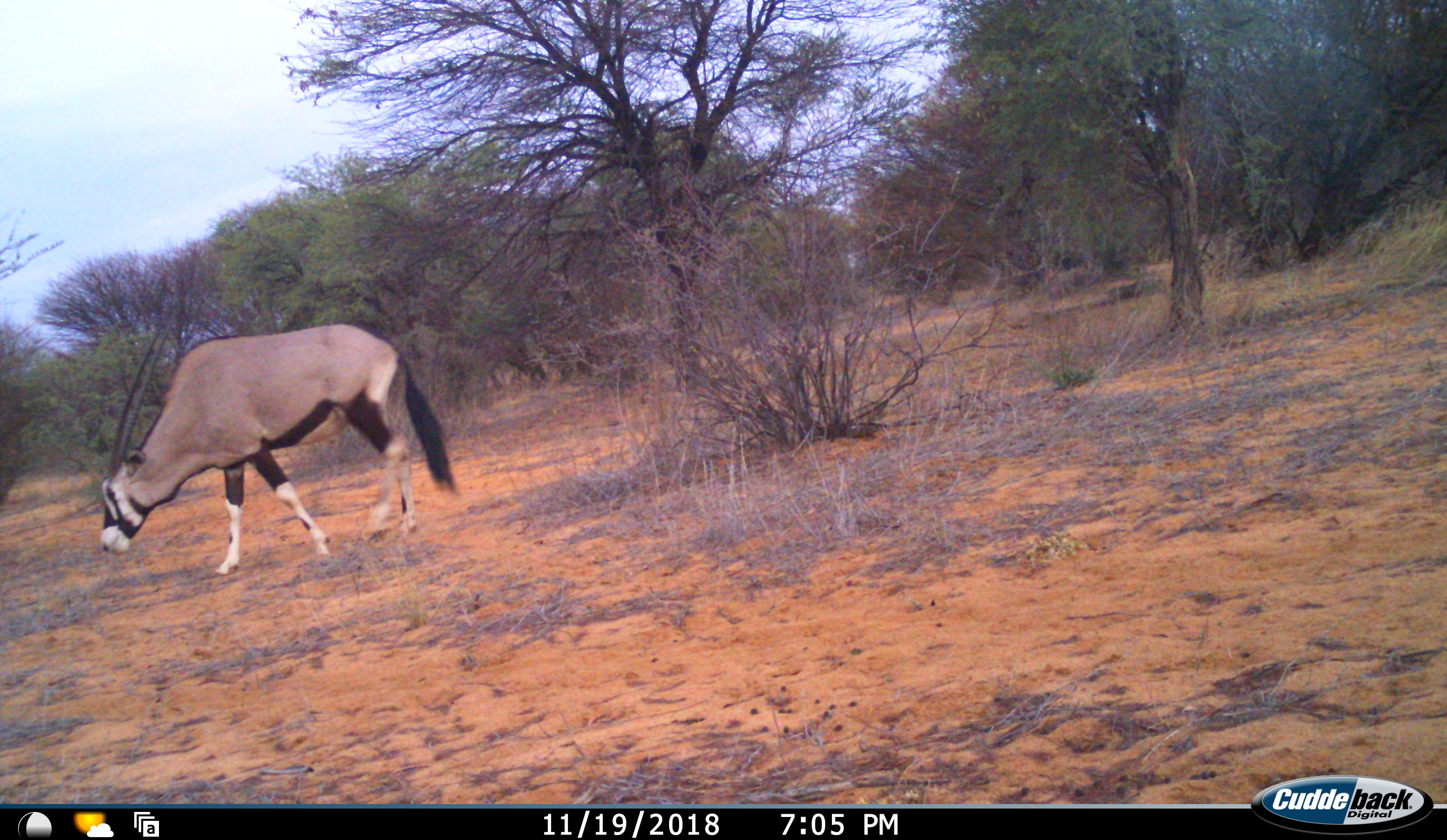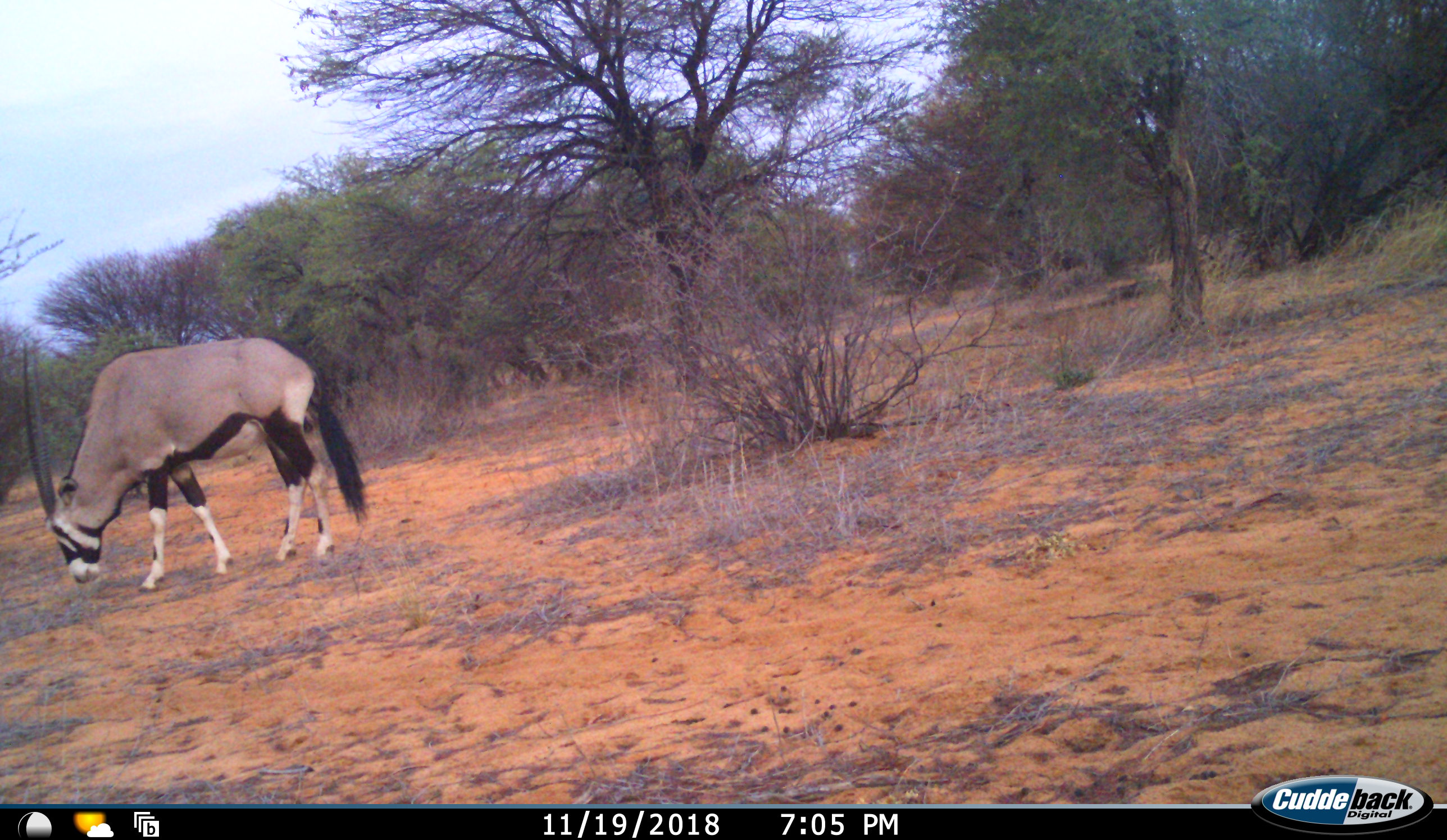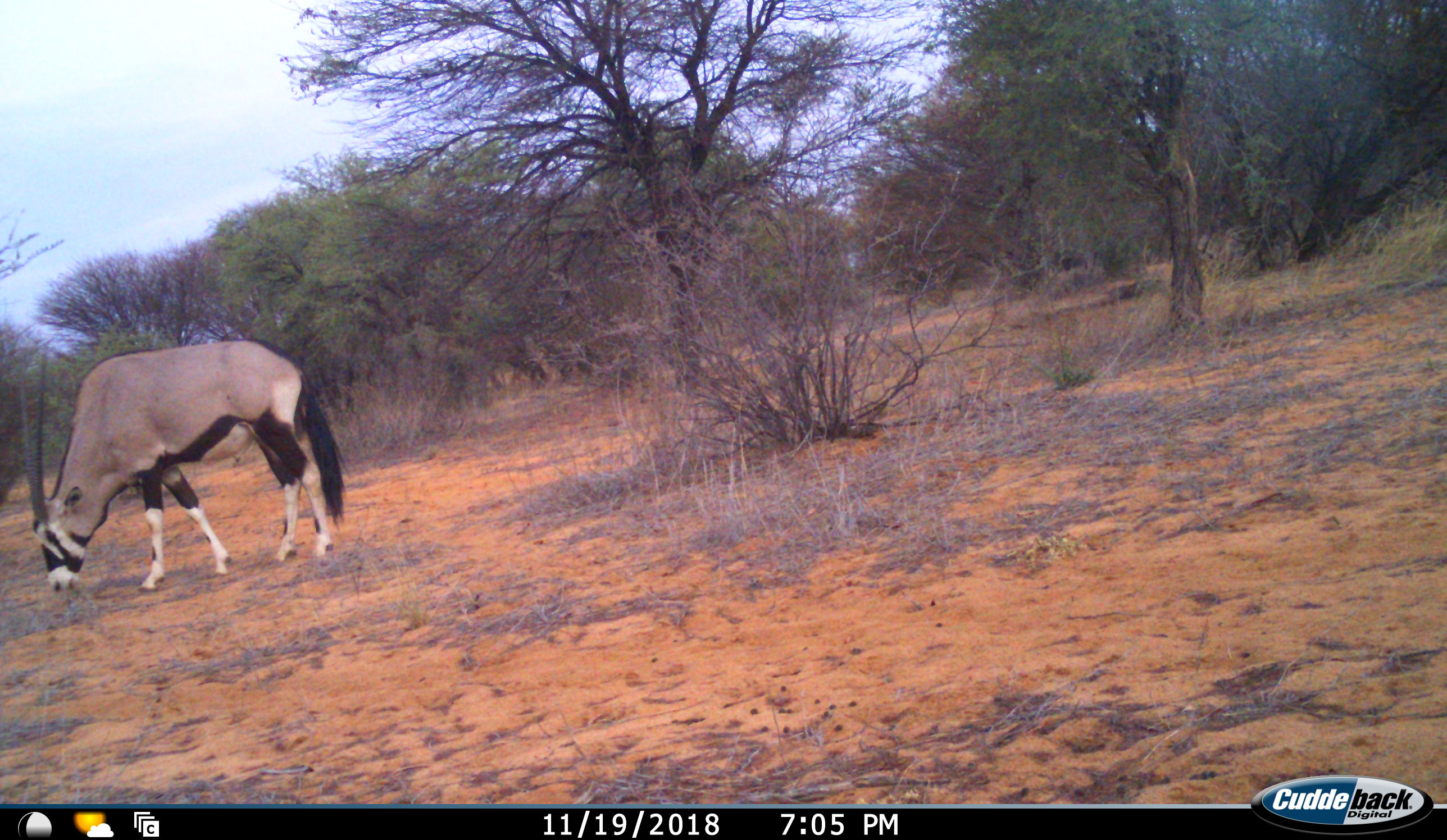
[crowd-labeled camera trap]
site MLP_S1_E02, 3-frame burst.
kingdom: Animalia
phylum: Chordata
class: Mammalia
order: Artiodactyla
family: Bovidae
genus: Oryx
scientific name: Oryx gazella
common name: gemsbok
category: oryx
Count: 1.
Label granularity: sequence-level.